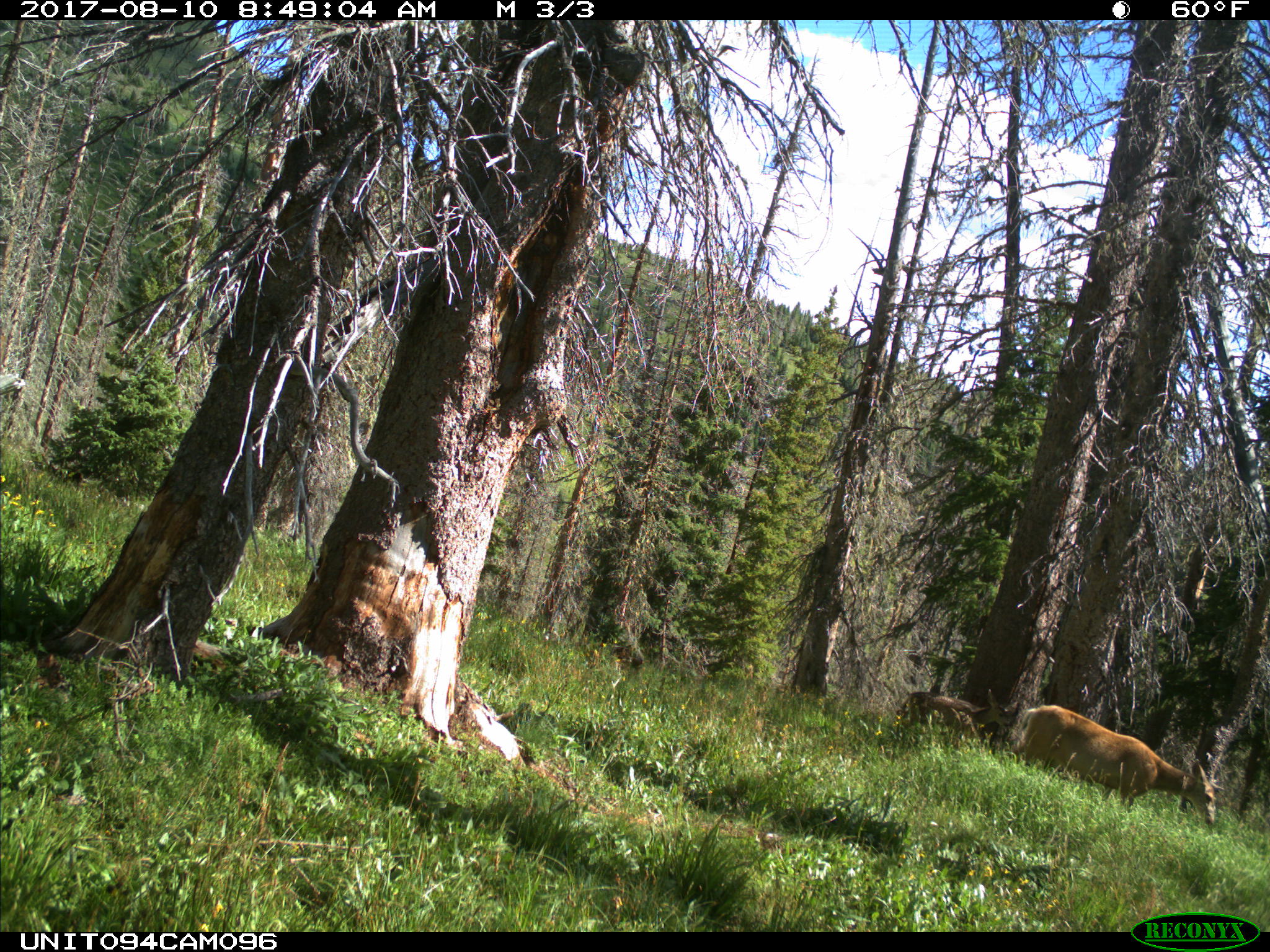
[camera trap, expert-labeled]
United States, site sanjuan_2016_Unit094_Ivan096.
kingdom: Animalia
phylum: Chordata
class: Mammalia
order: Artiodactyla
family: Cervidae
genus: Odocoileus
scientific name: Odocoileus hemionus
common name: mule deer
Odocoileus hemionus (mule deer).